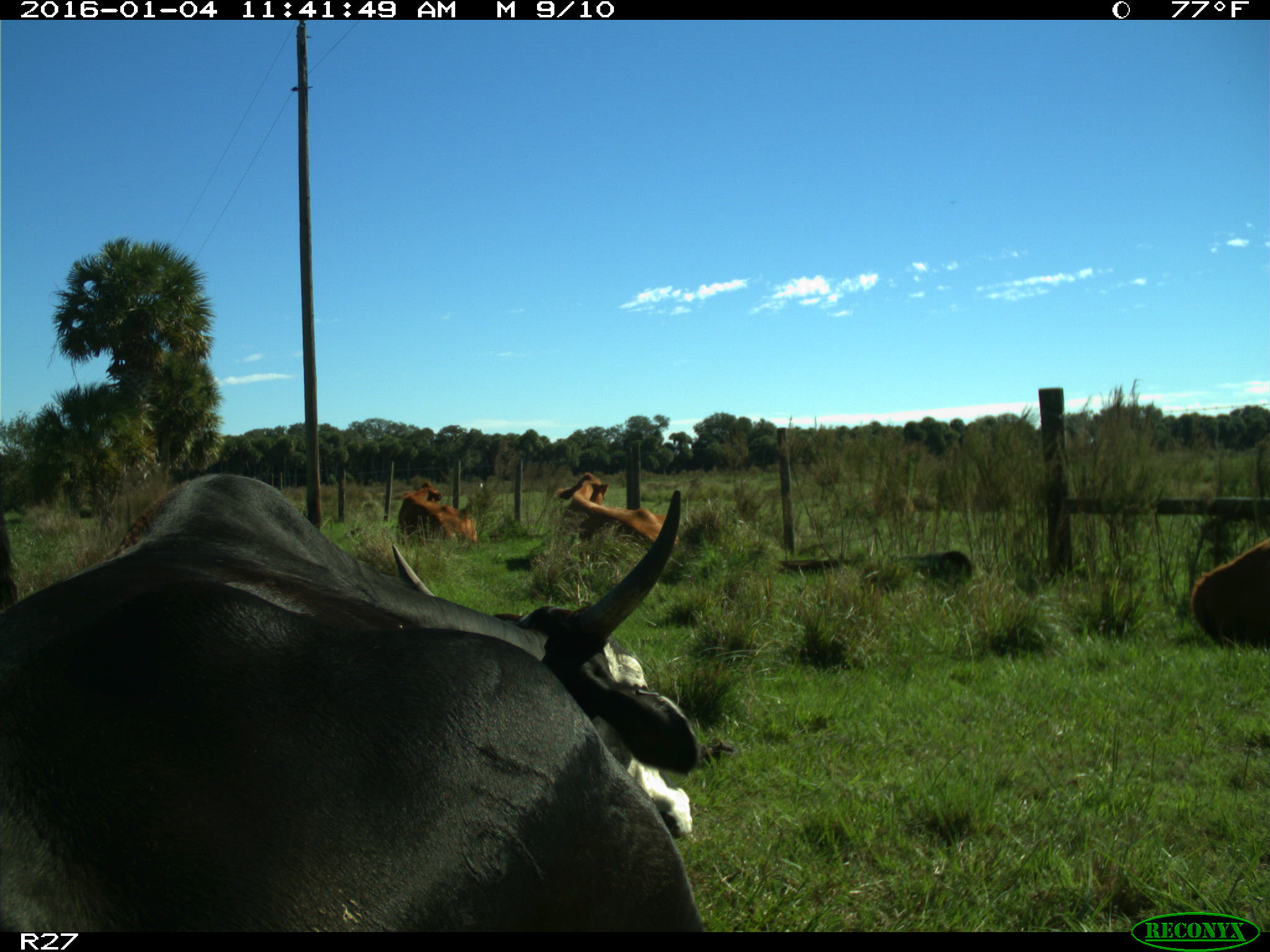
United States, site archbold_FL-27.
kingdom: Animalia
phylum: Chordata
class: Mammalia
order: Artiodactyla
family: Bovidae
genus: Bos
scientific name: Bos taurus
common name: domestic cow